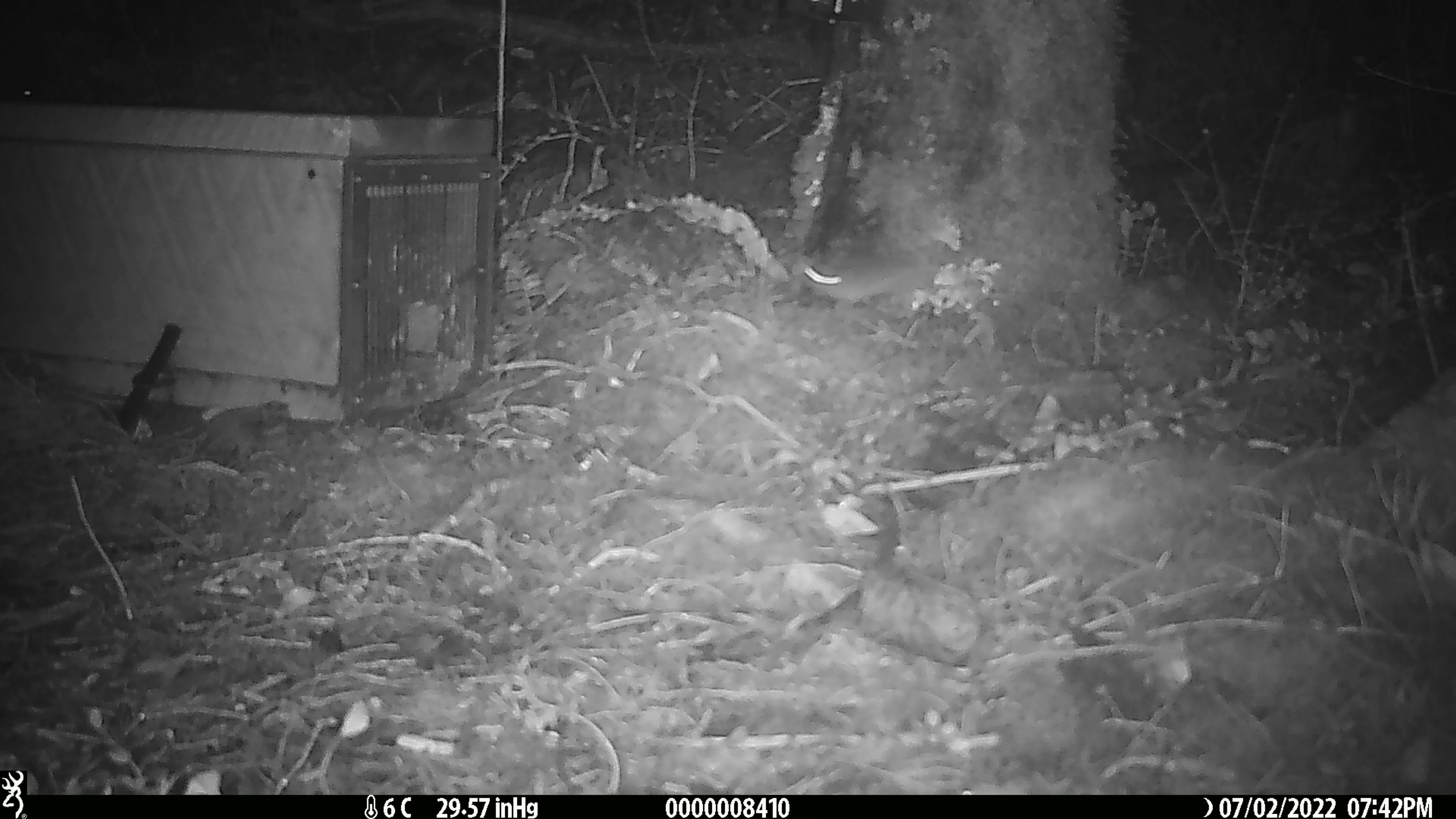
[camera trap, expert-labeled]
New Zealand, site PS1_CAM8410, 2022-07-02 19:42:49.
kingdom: Animalia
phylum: Chordata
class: Mammalia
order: Rodentia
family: Muridae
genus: Mus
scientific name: Mus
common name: mouse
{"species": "mouse (Mus)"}